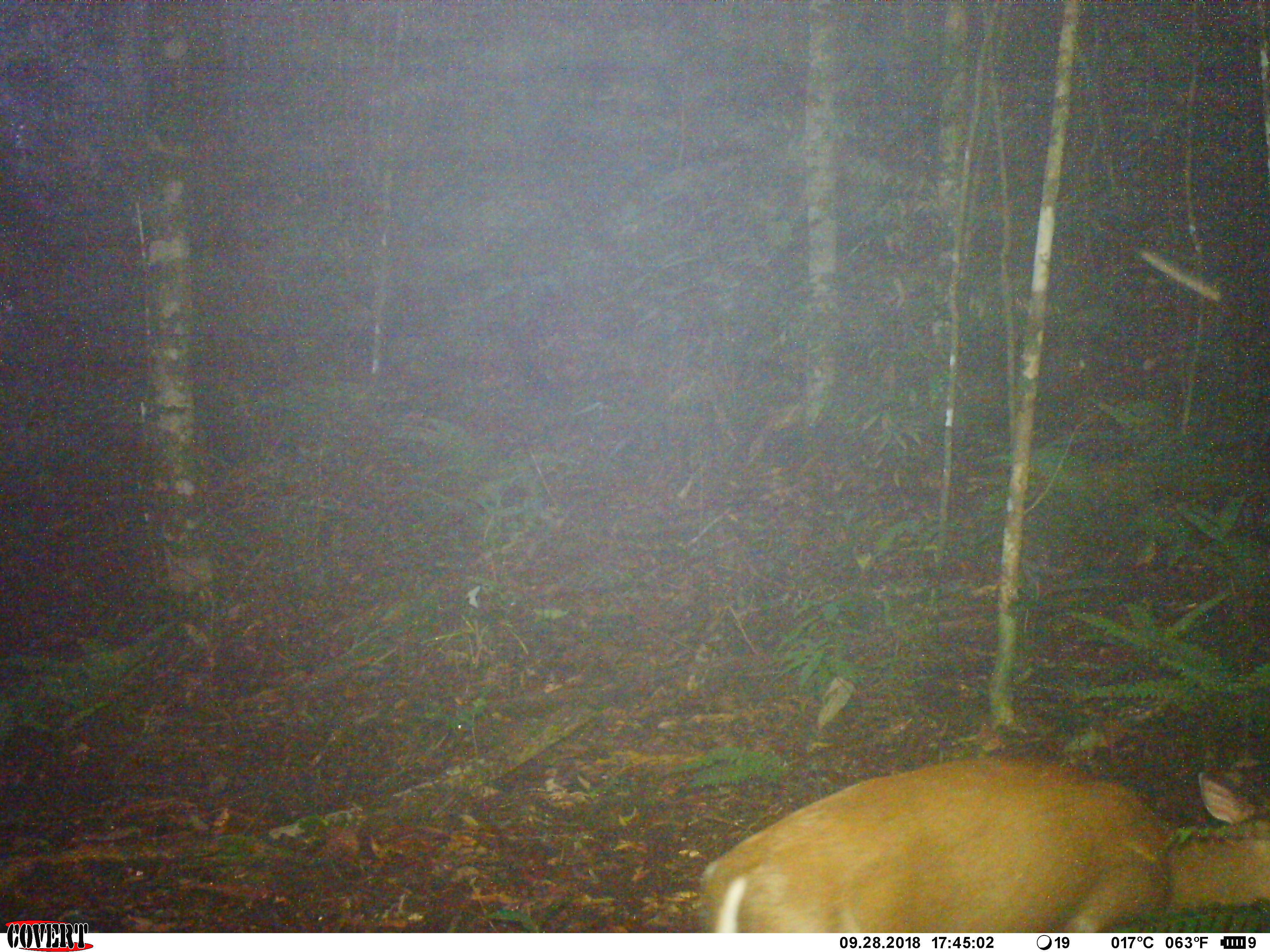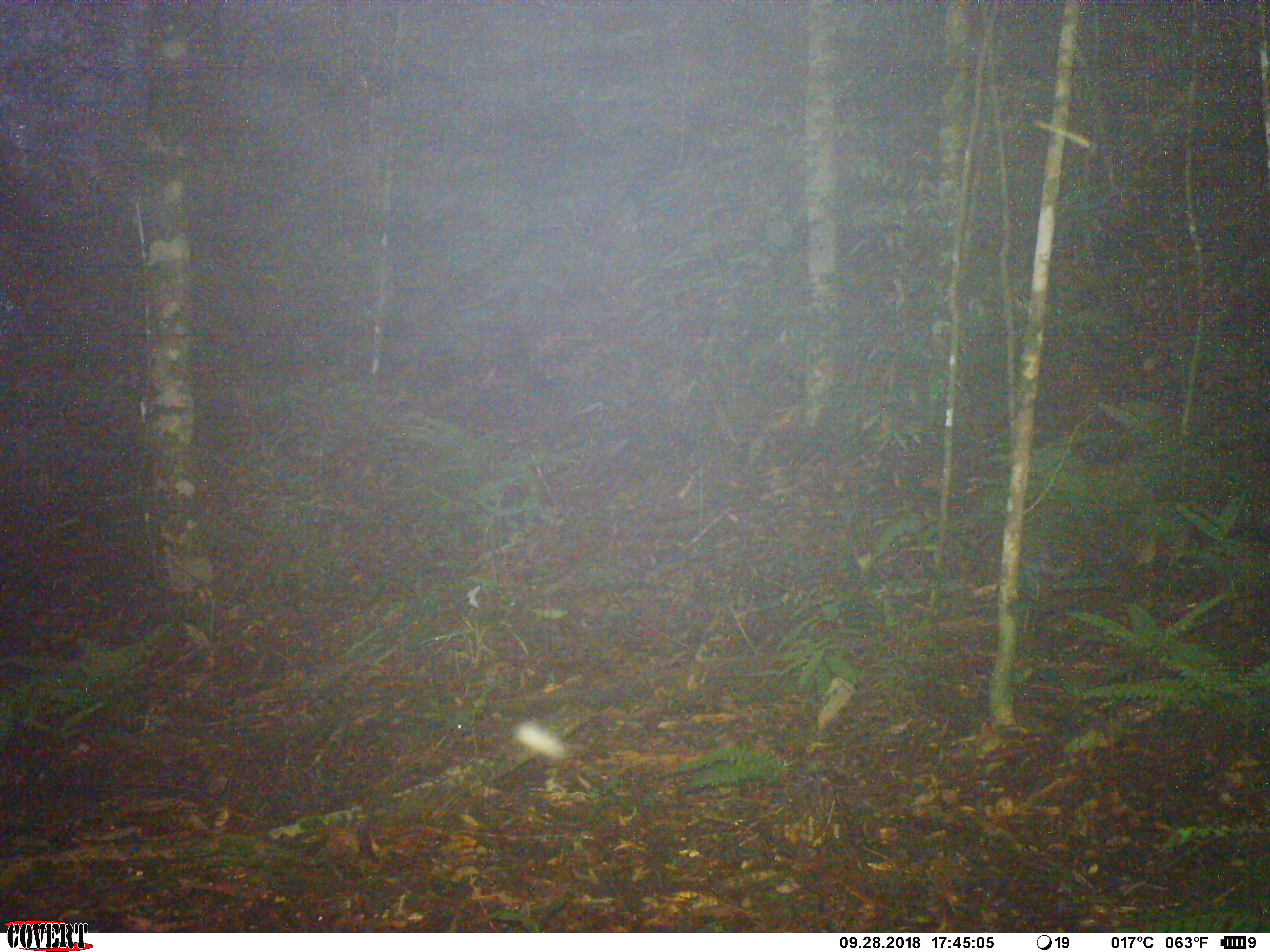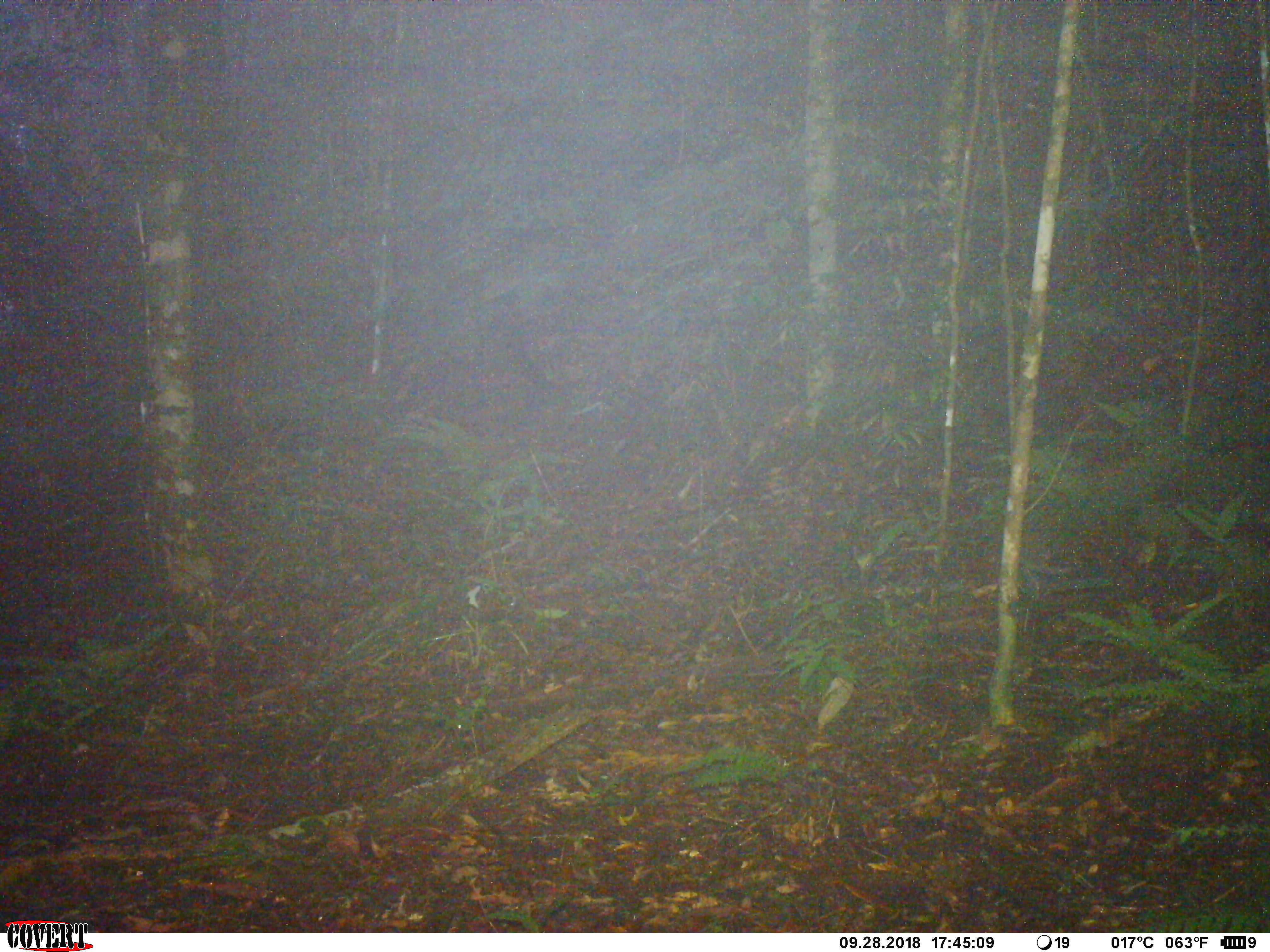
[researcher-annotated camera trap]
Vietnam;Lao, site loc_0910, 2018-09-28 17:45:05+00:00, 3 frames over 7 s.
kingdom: Animalia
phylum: Chordata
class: Mammalia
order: Artiodactyla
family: Cervidae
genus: Muntiacus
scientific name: Muntiacus rooseveltorum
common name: roosevelt's muntjac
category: roosevelts muntjac group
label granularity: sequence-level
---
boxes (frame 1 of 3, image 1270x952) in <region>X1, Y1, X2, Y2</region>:
roosevelts muntjac group: <region>699, 754, 1270, 929</region>